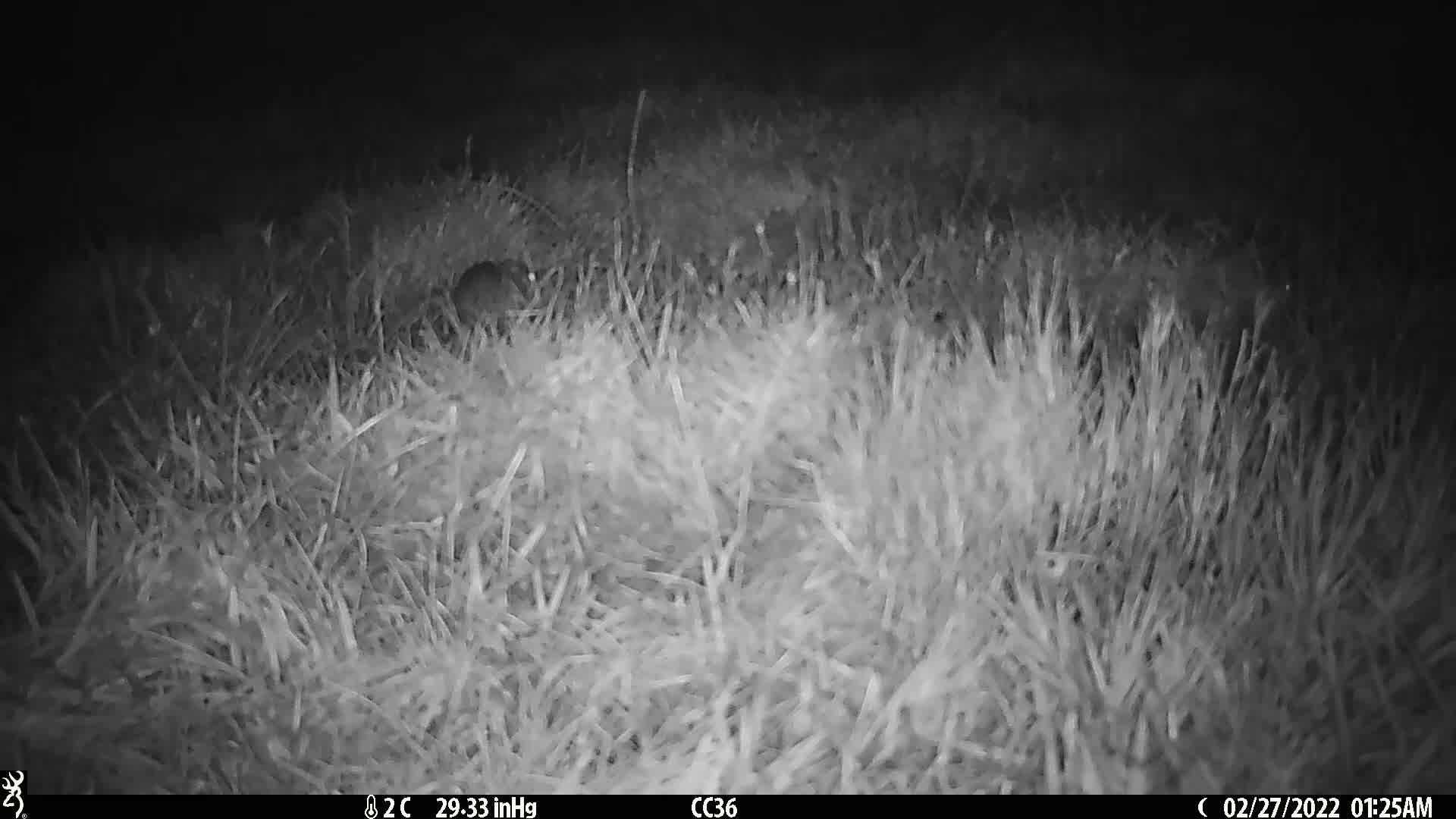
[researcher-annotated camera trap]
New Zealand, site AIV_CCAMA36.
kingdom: Animalia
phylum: Chordata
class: Mammalia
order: Rodentia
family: Muridae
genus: Mus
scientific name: Mus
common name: mouse